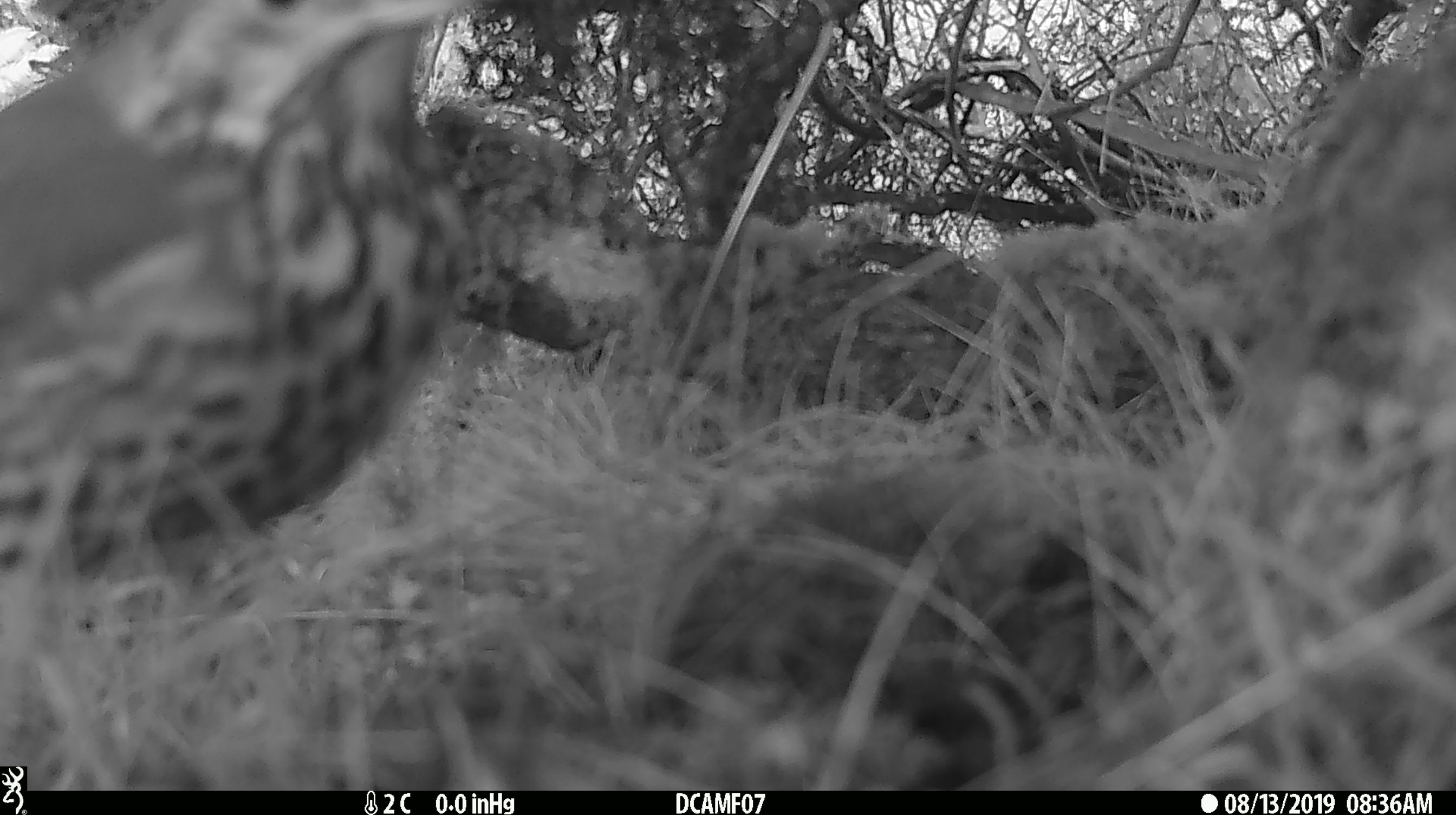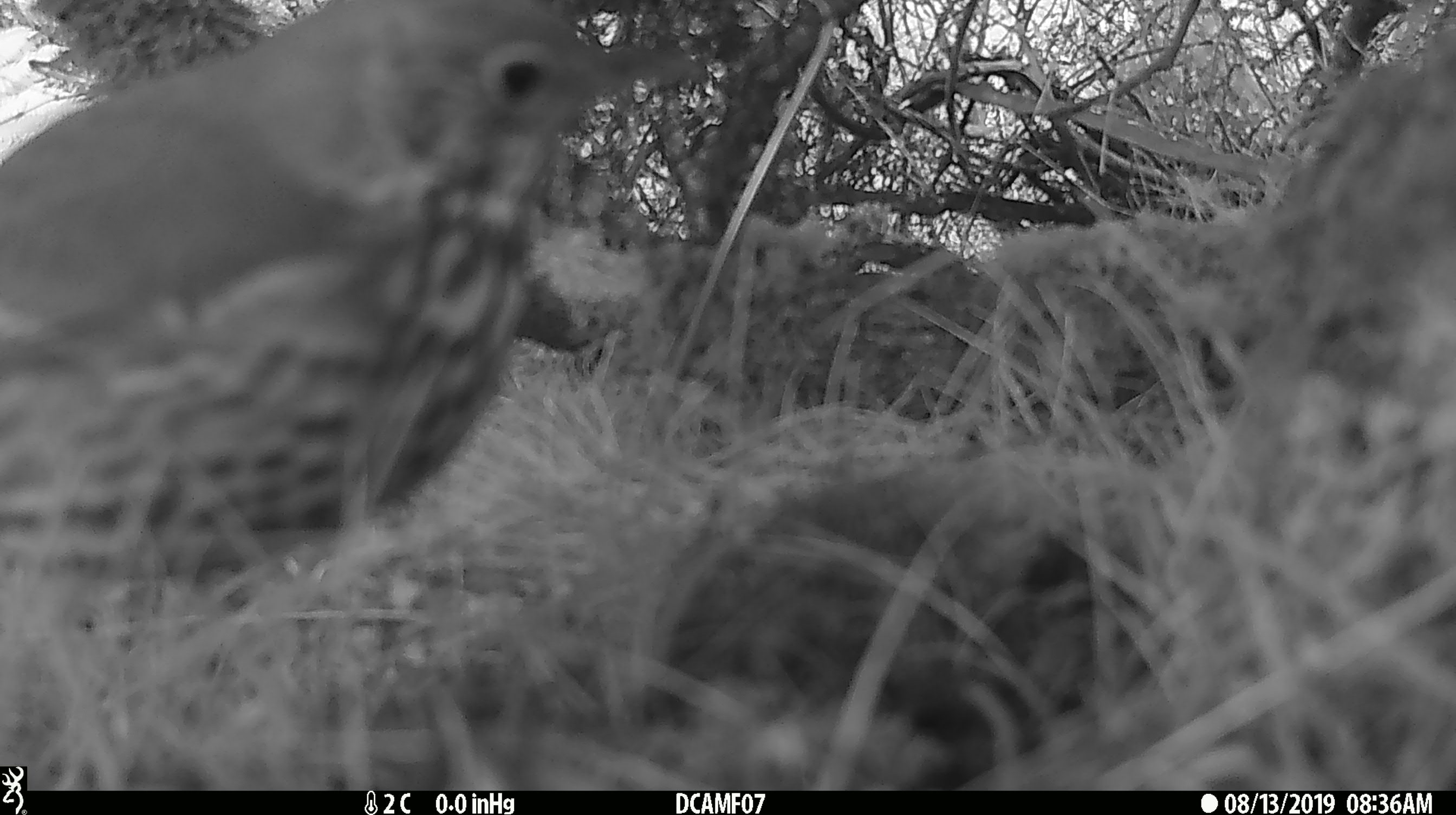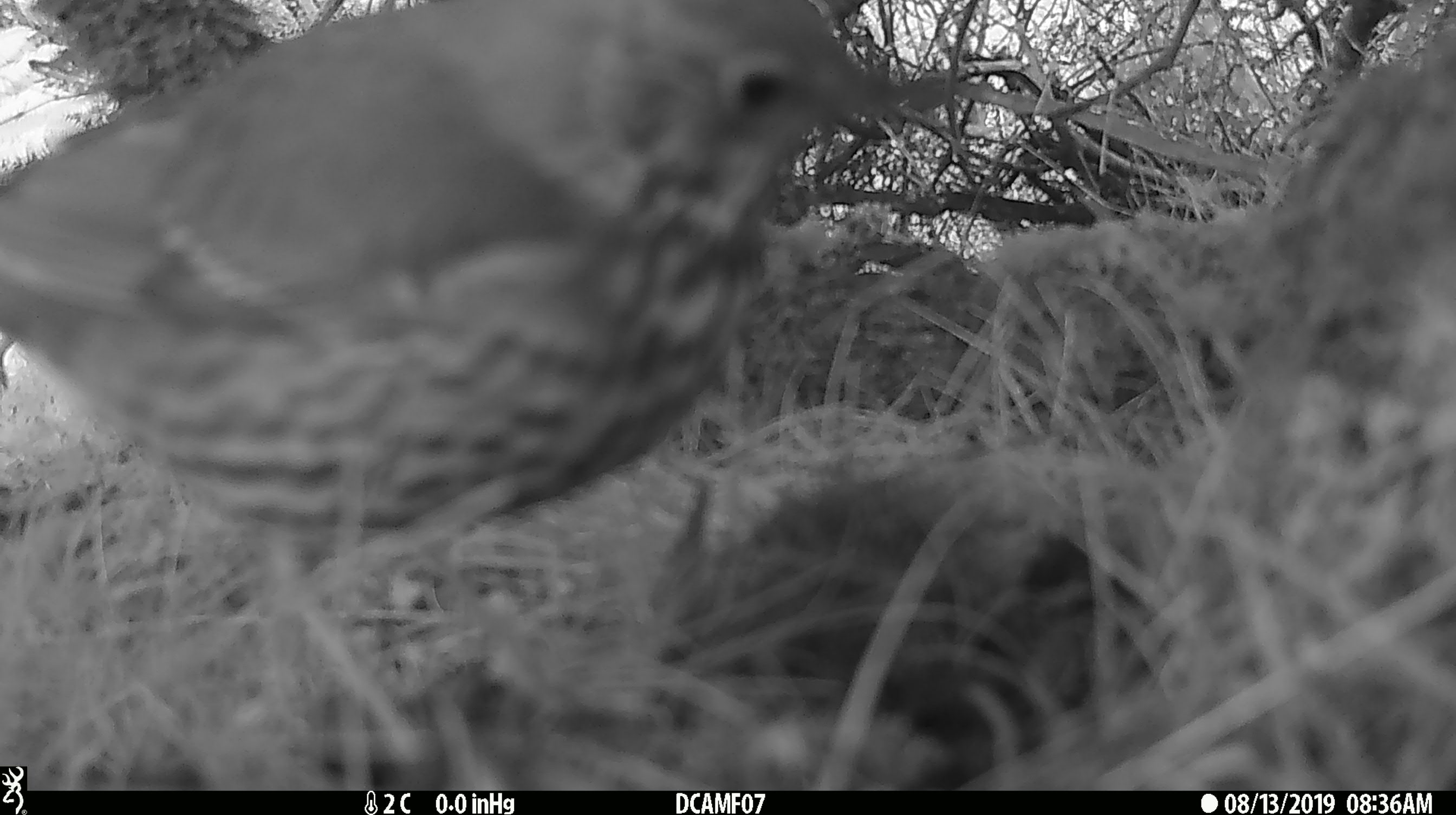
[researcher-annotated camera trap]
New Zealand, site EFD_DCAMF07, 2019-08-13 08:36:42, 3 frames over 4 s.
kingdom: Animalia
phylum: Chordata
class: Aves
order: Passeriformes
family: Turdidae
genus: Turdus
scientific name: Turdus philomelos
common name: song thrush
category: thrush